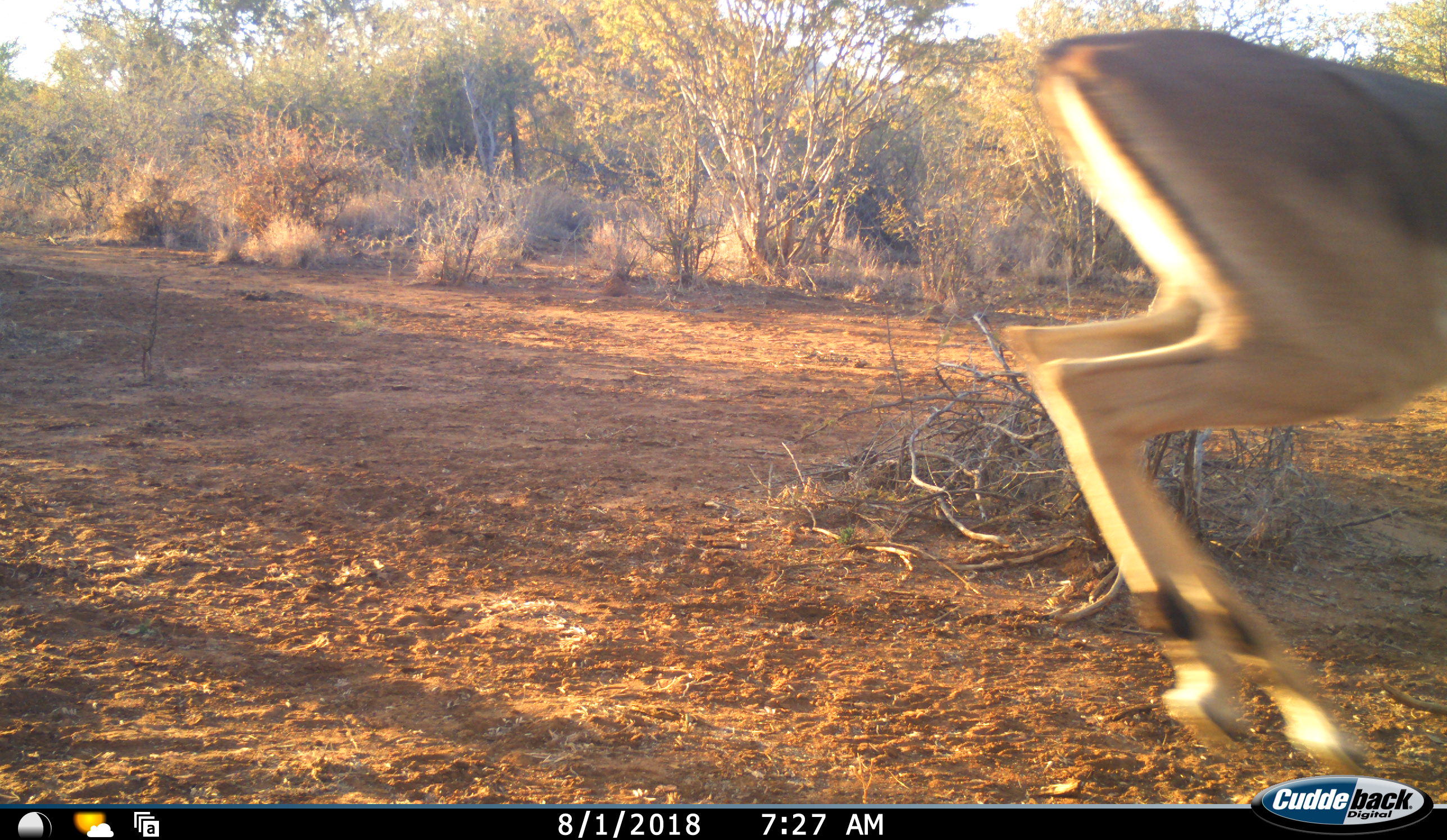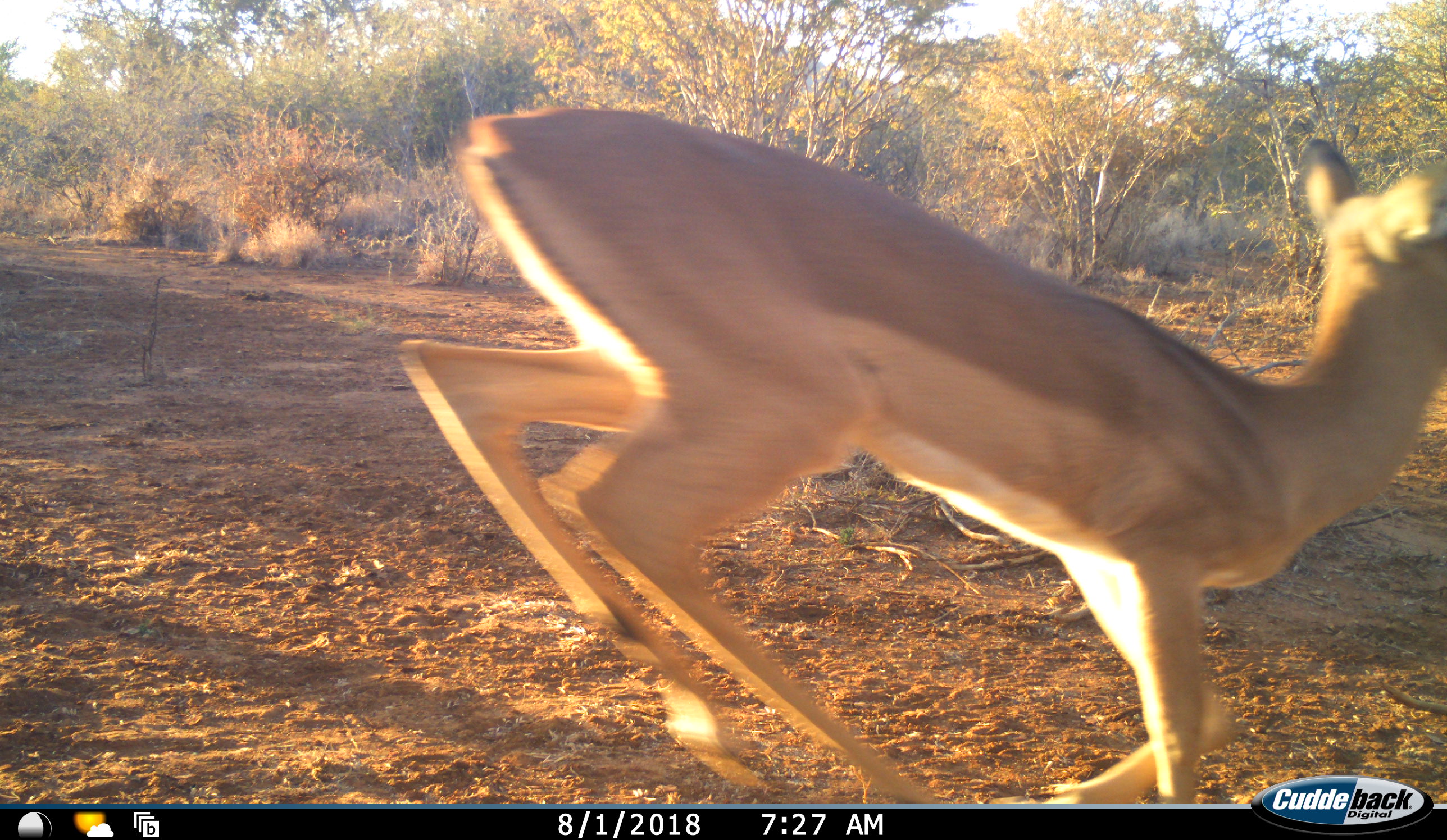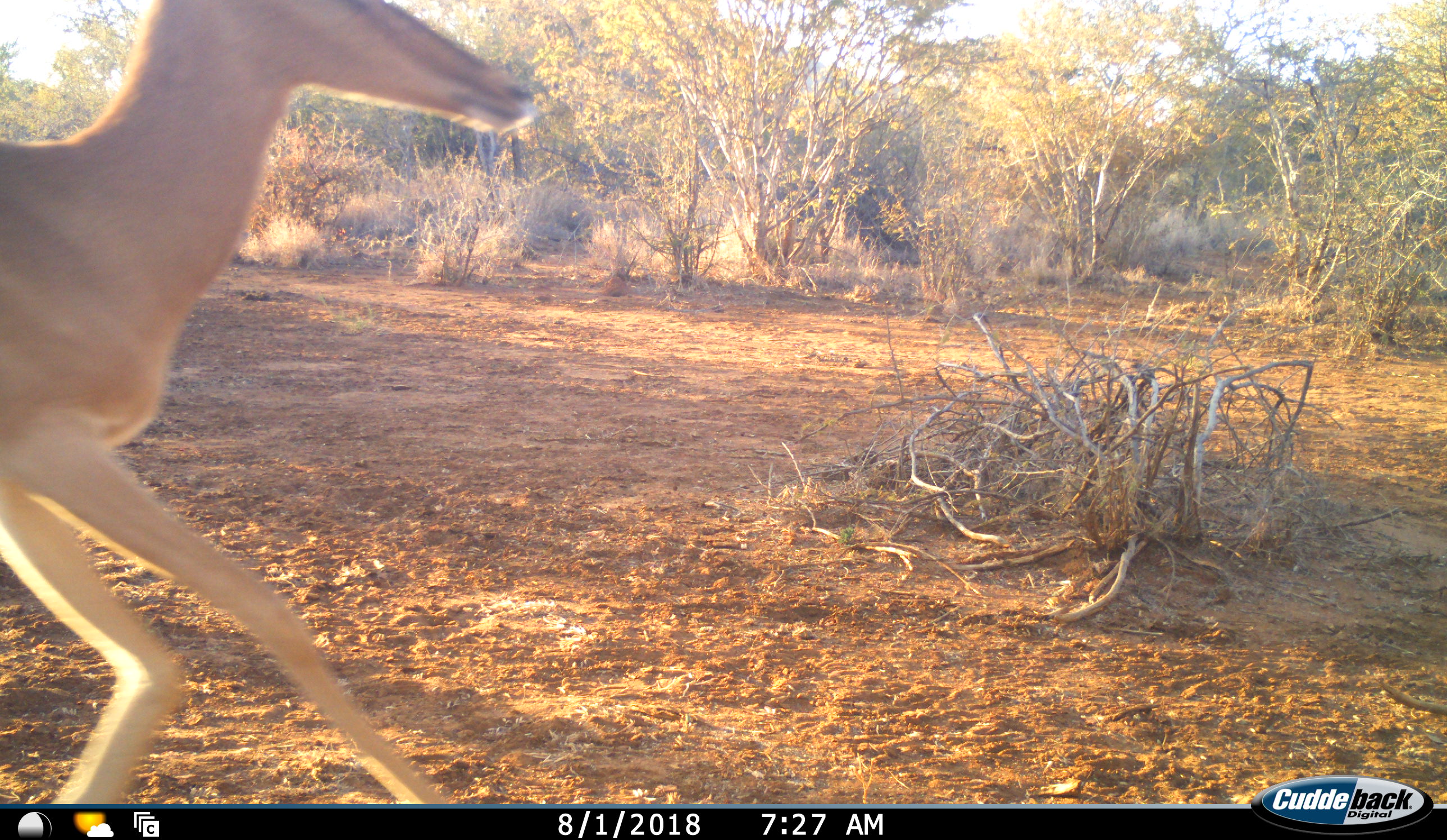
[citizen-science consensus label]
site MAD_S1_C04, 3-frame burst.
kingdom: Animalia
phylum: Chordata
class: Mammalia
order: Artiodactyla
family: Bovidae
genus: Aepyceros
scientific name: Aepyceros melampus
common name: impala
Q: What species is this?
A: Impala (Aepyceros melampus).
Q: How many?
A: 1.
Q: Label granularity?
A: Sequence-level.